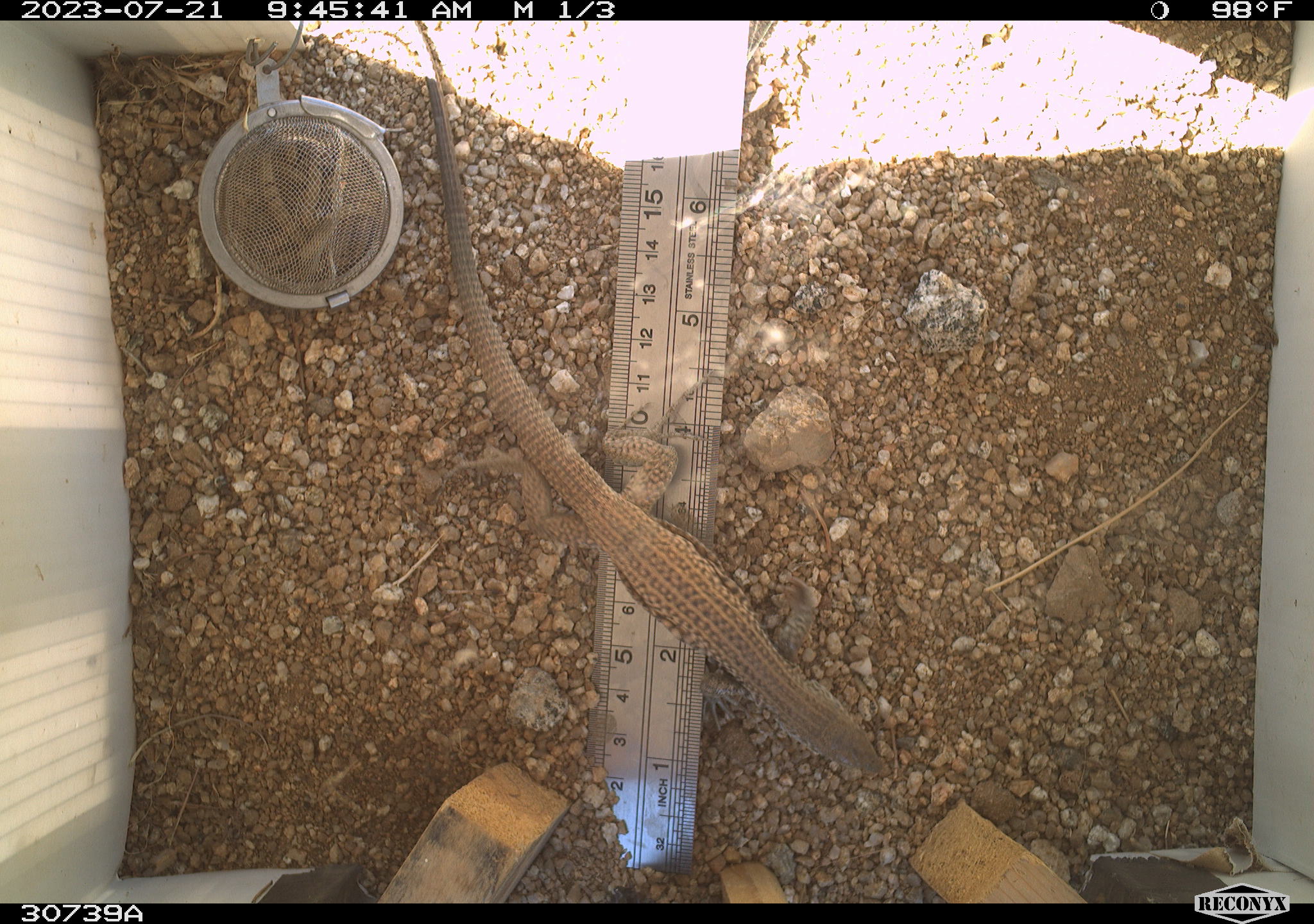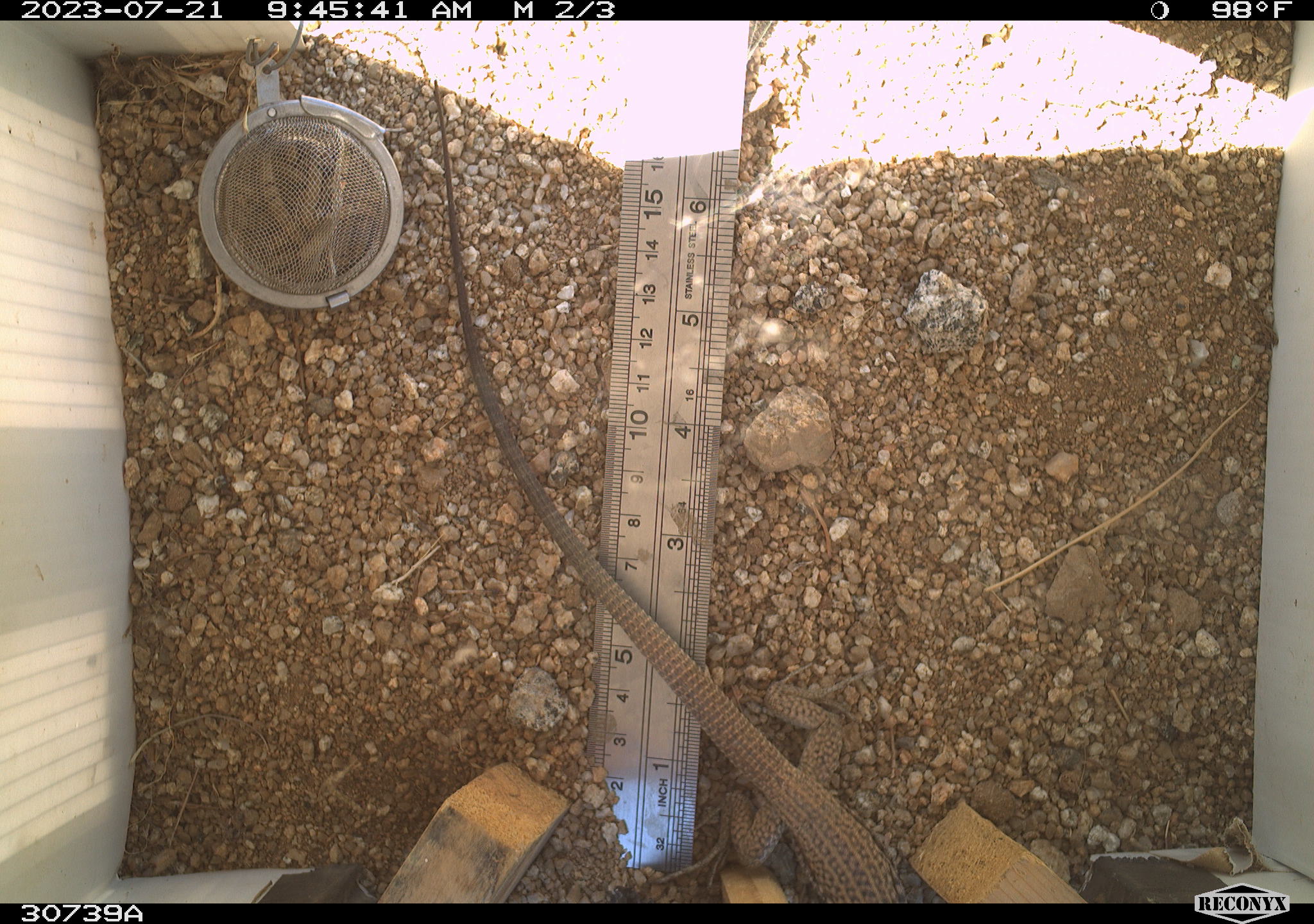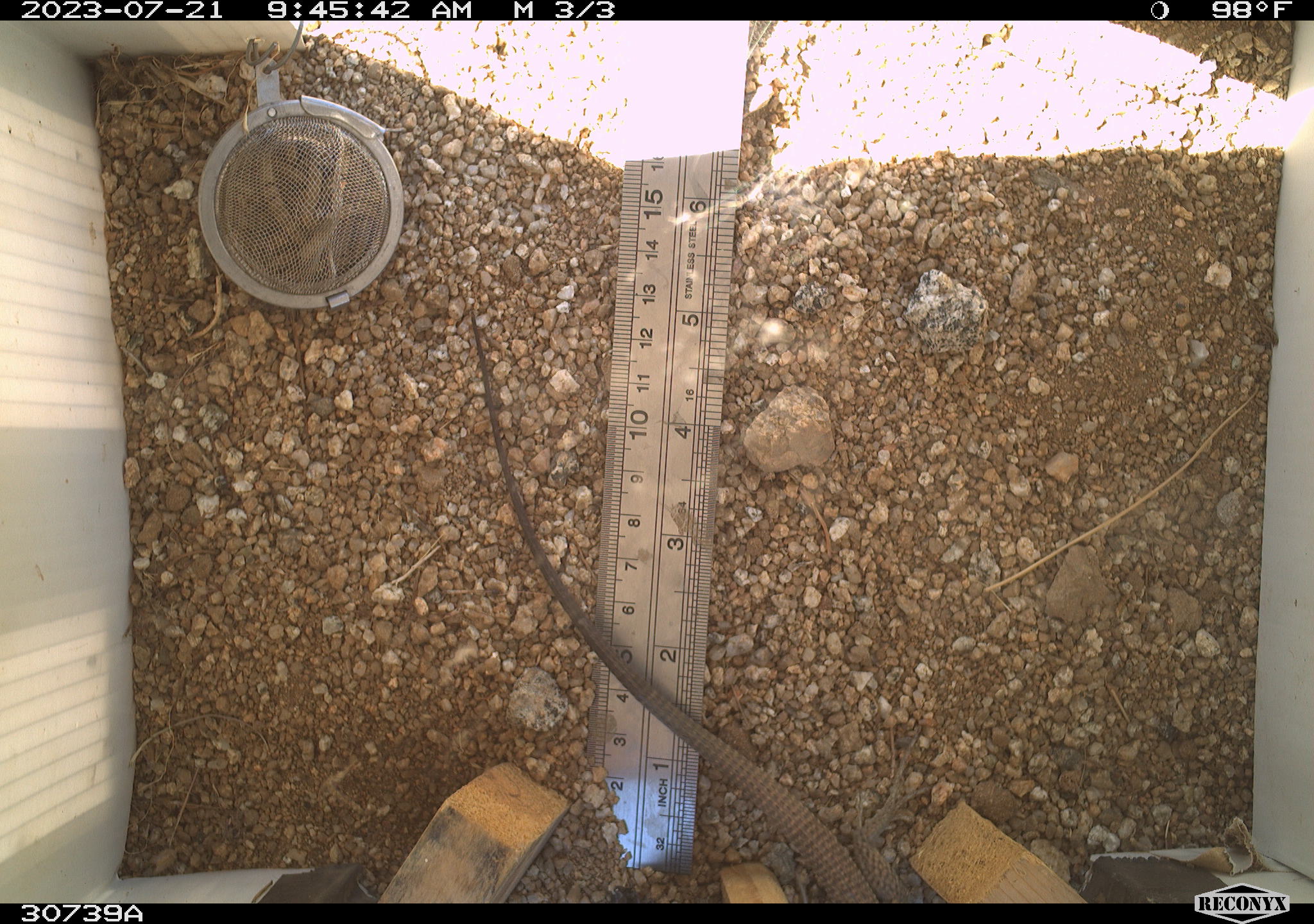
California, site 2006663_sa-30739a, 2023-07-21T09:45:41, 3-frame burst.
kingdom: Animalia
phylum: Chordata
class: Reptilia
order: Squamata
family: Teiidae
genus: Aspidoscelis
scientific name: Aspidoscelis tigris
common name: western whiptail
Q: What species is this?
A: Western whiptail (Aspidoscelis tigris).